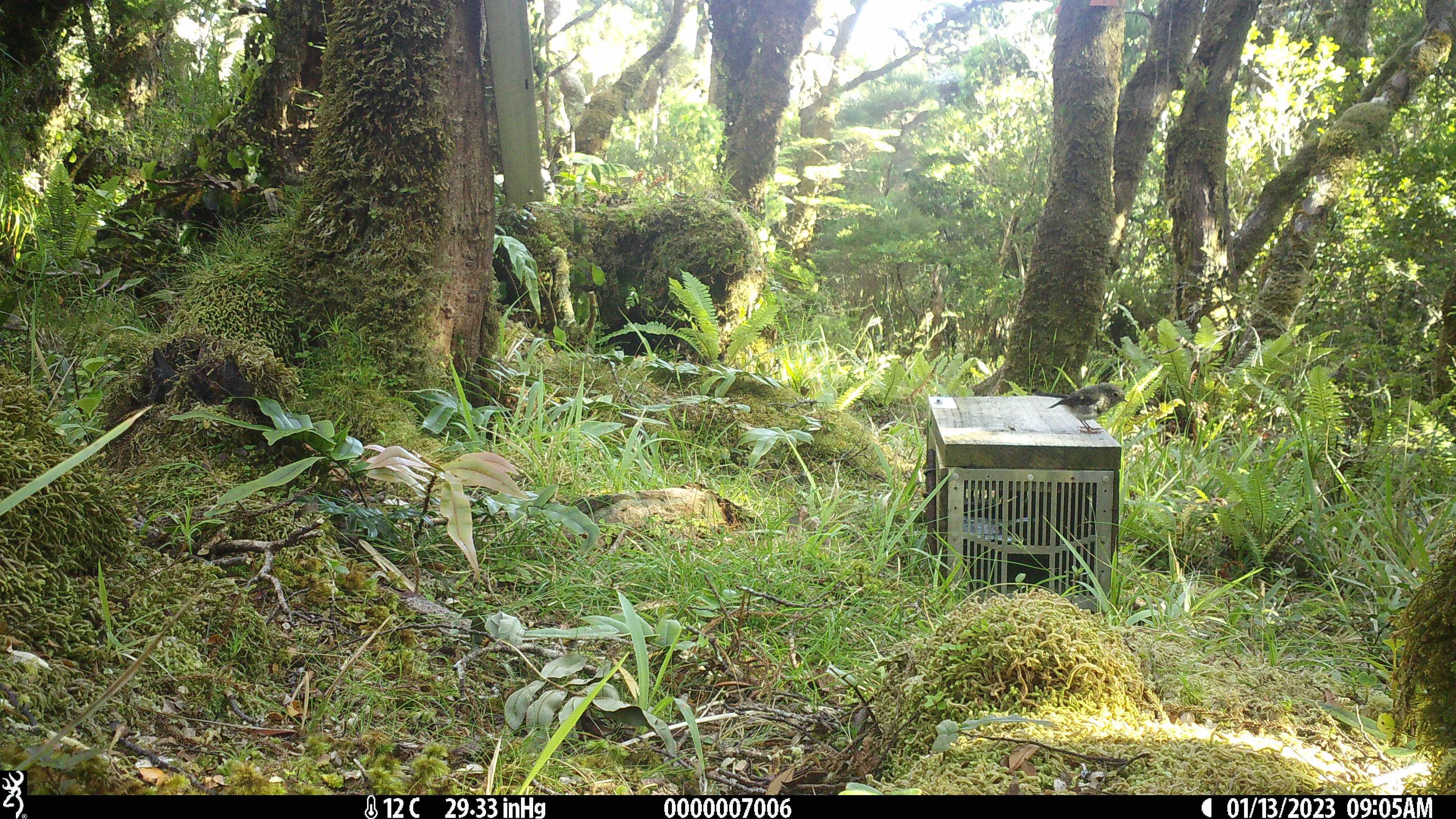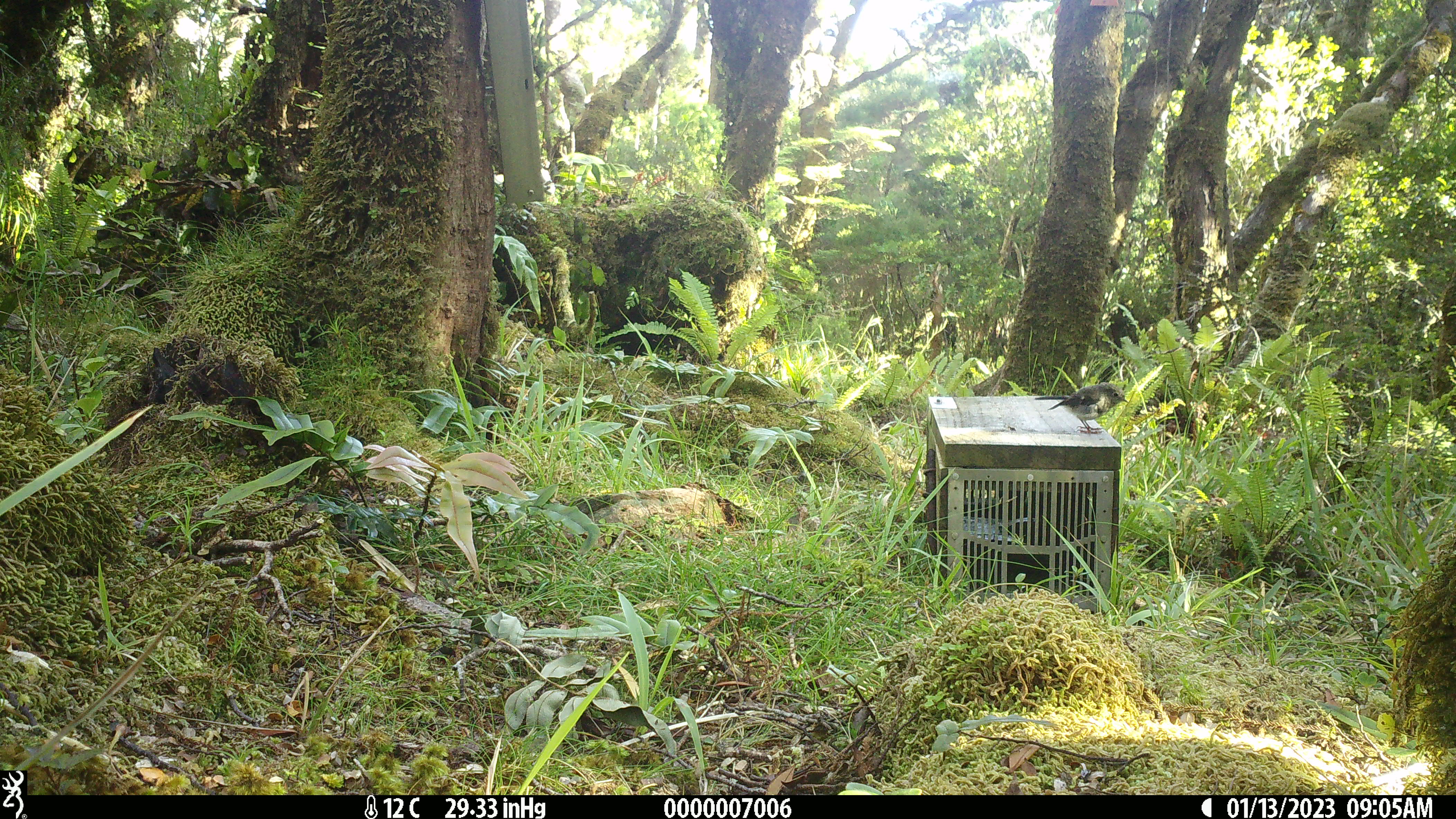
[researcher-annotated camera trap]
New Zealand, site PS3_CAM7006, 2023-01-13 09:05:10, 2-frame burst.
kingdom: Animalia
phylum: Chordata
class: Aves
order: Passeriformes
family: Petroicidae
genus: Petroica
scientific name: Petroica macrocephala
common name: tomtit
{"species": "tomtit (Petroica macrocephala)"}